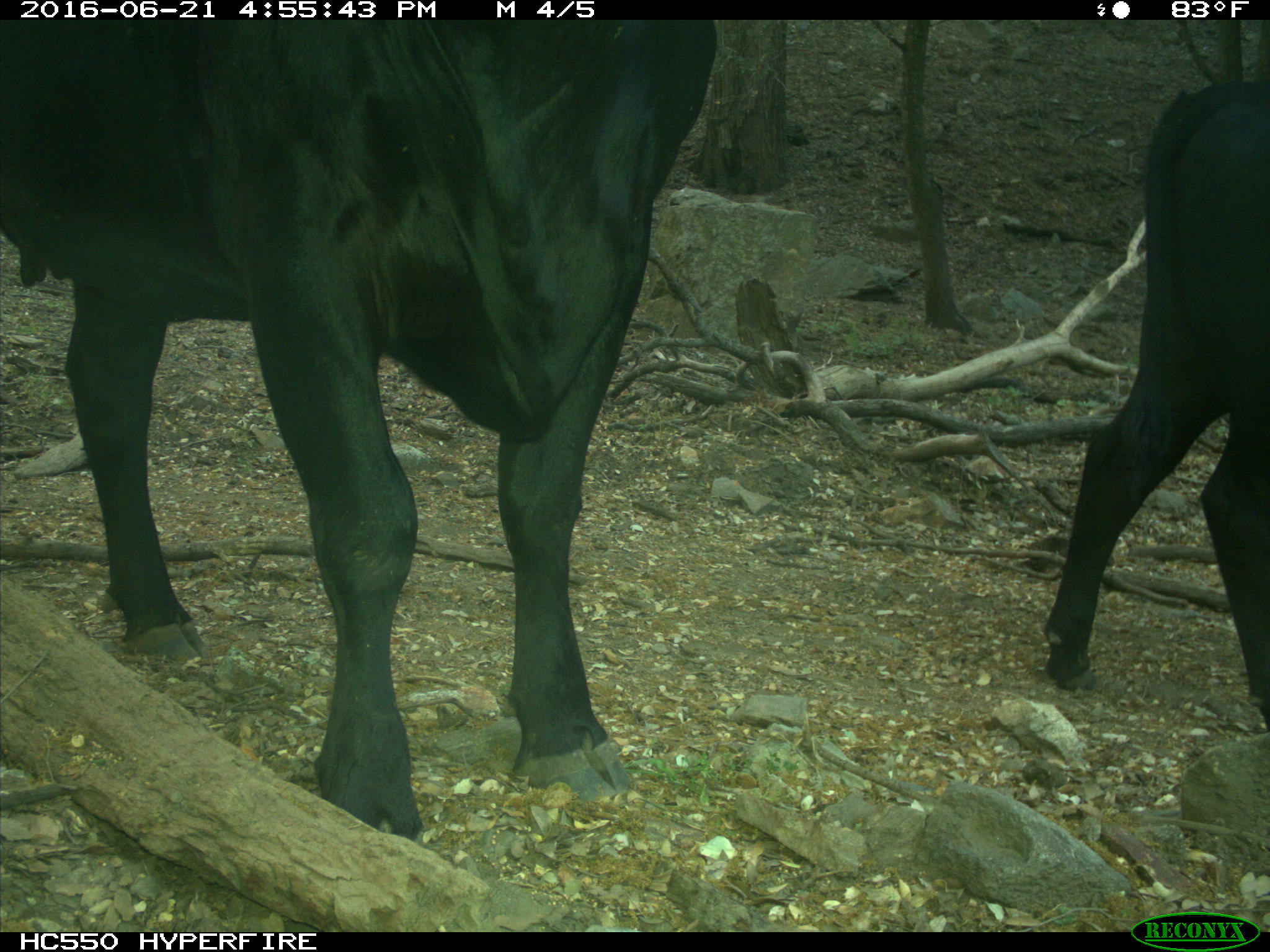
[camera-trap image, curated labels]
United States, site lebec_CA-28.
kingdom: Animalia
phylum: Chordata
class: Mammalia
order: Artiodactyla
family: Bovidae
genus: Bos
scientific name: Bos taurus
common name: domestic cow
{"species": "Bos taurus (domestic cow)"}